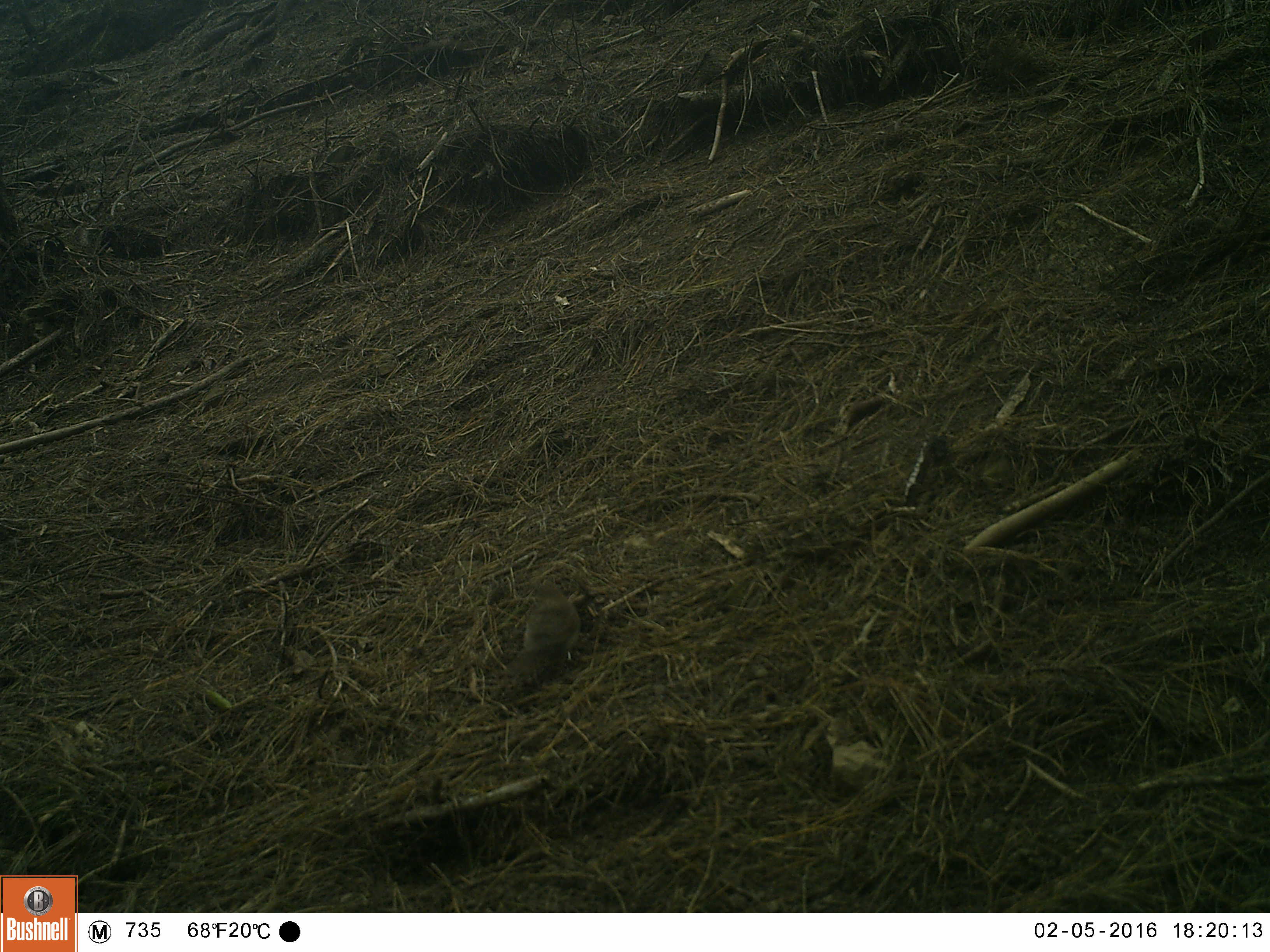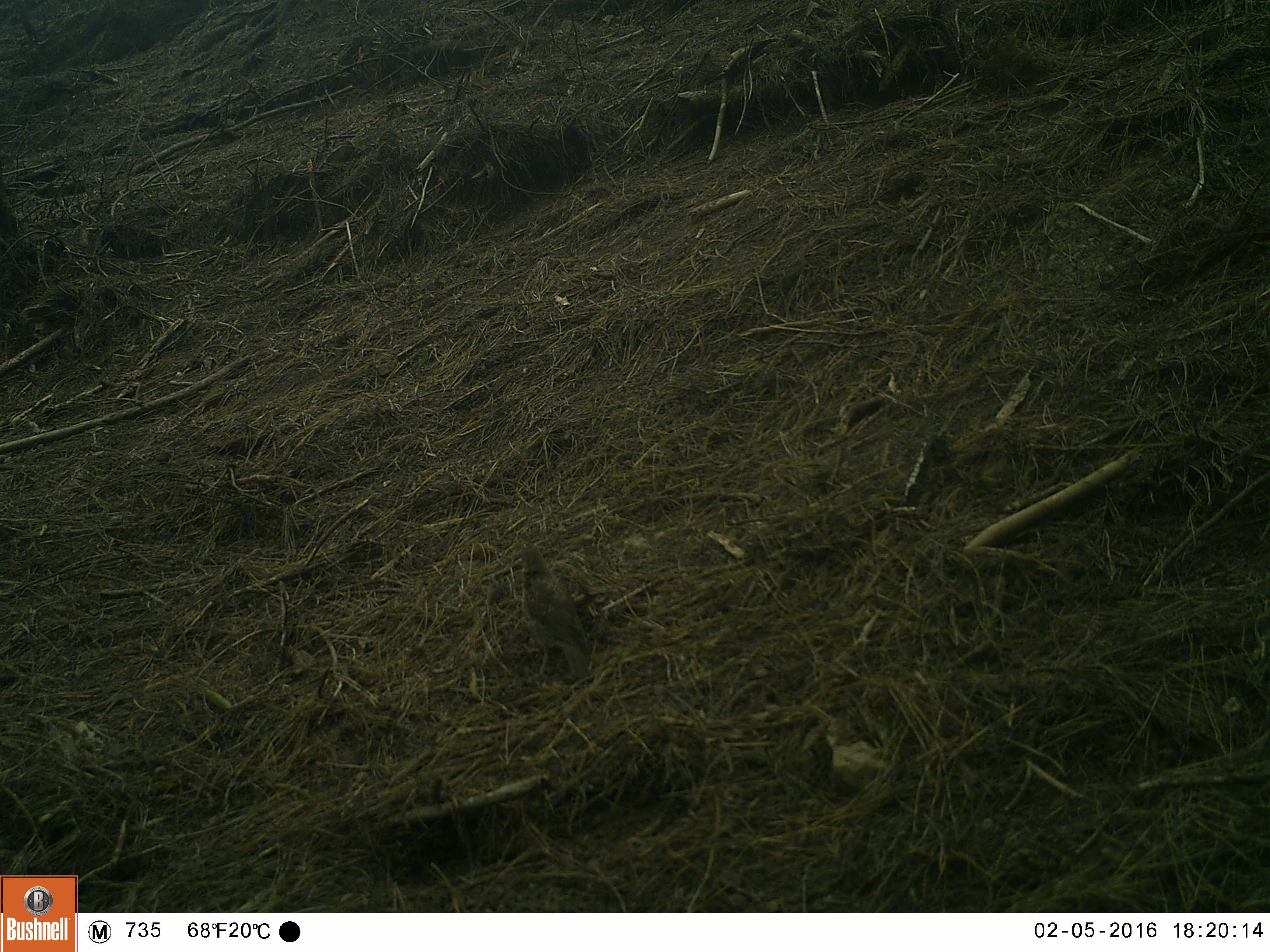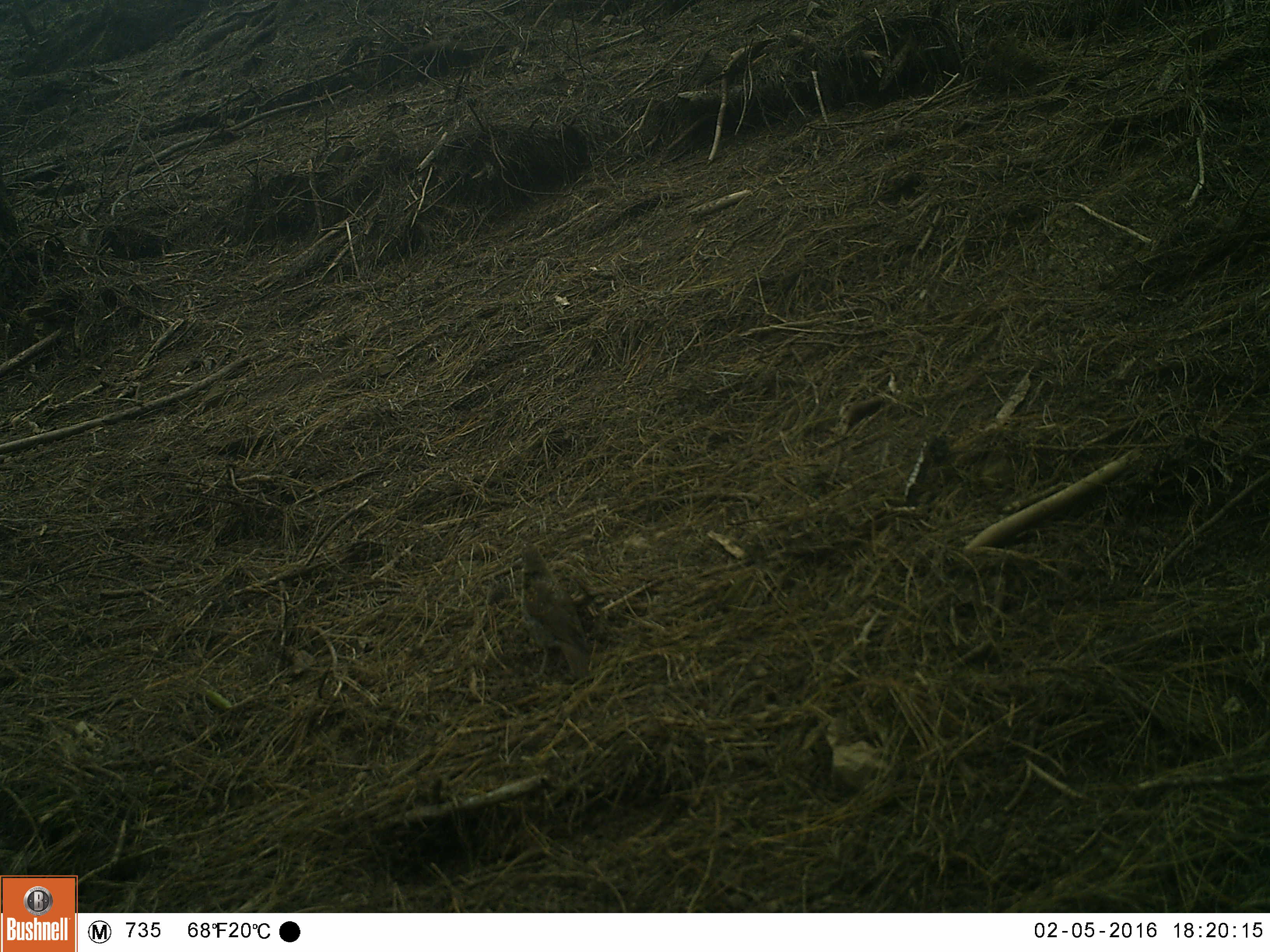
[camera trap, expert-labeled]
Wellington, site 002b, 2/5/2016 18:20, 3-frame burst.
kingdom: Animalia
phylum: Chordata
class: Aves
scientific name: Aves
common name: bird